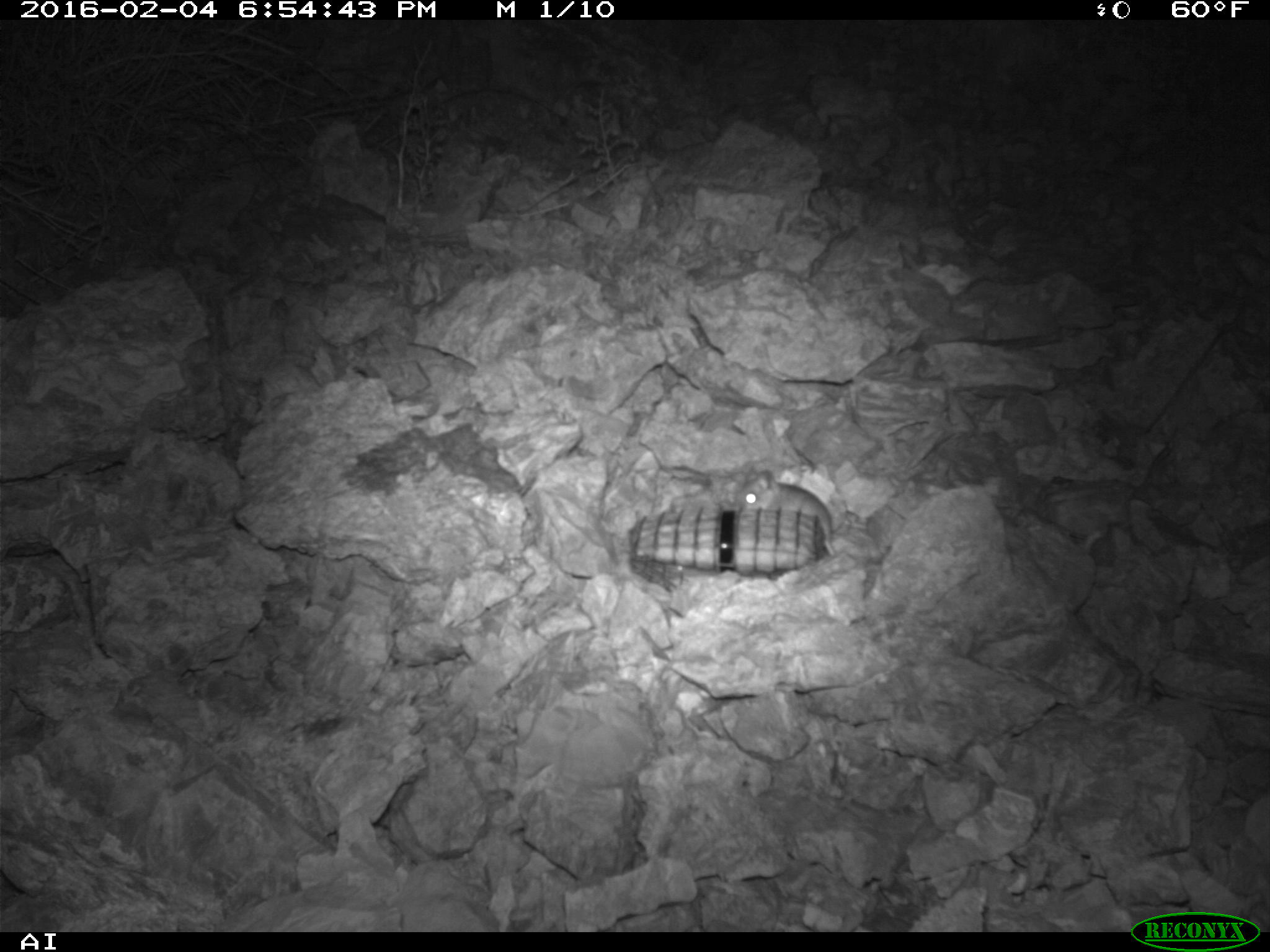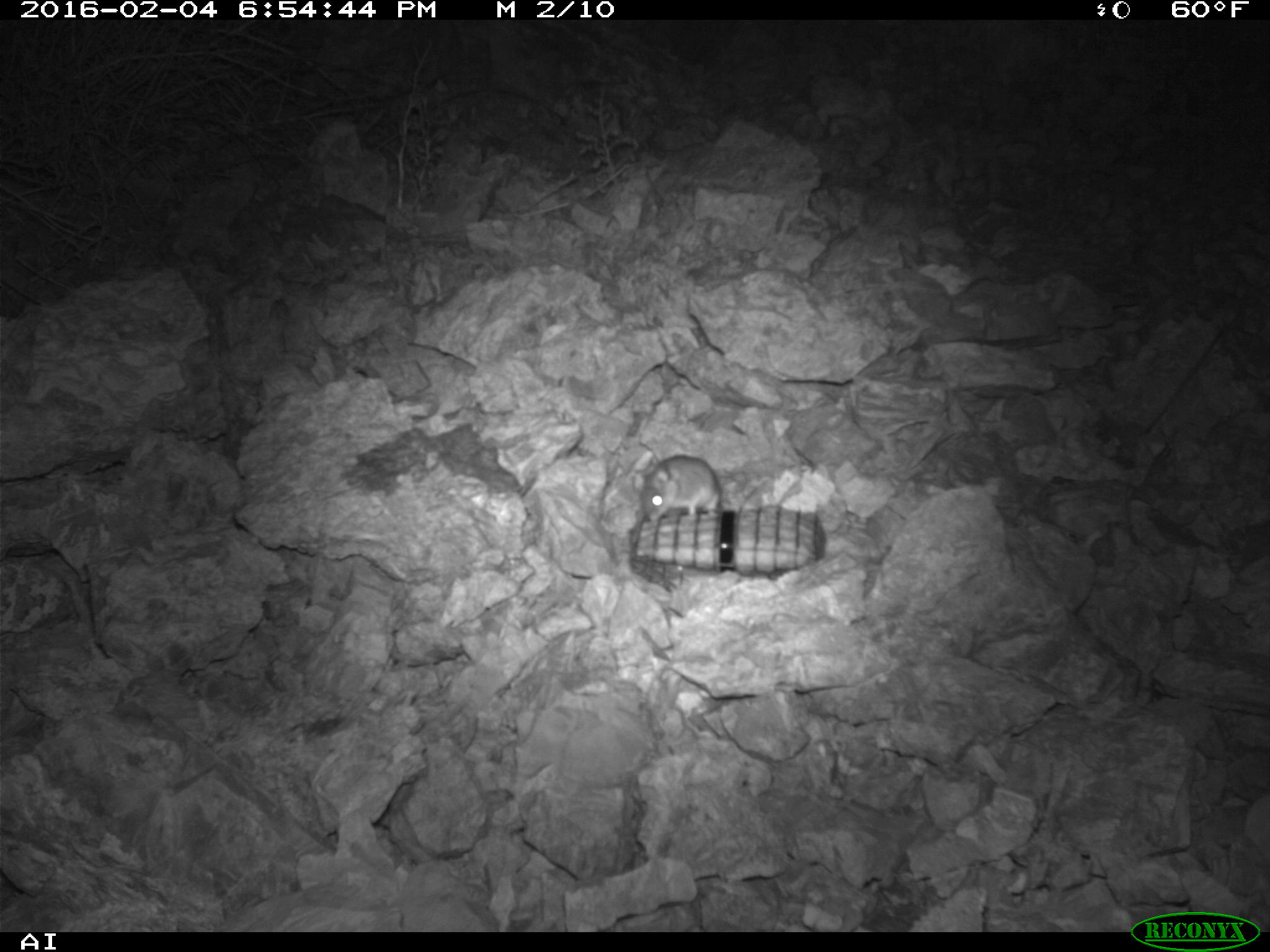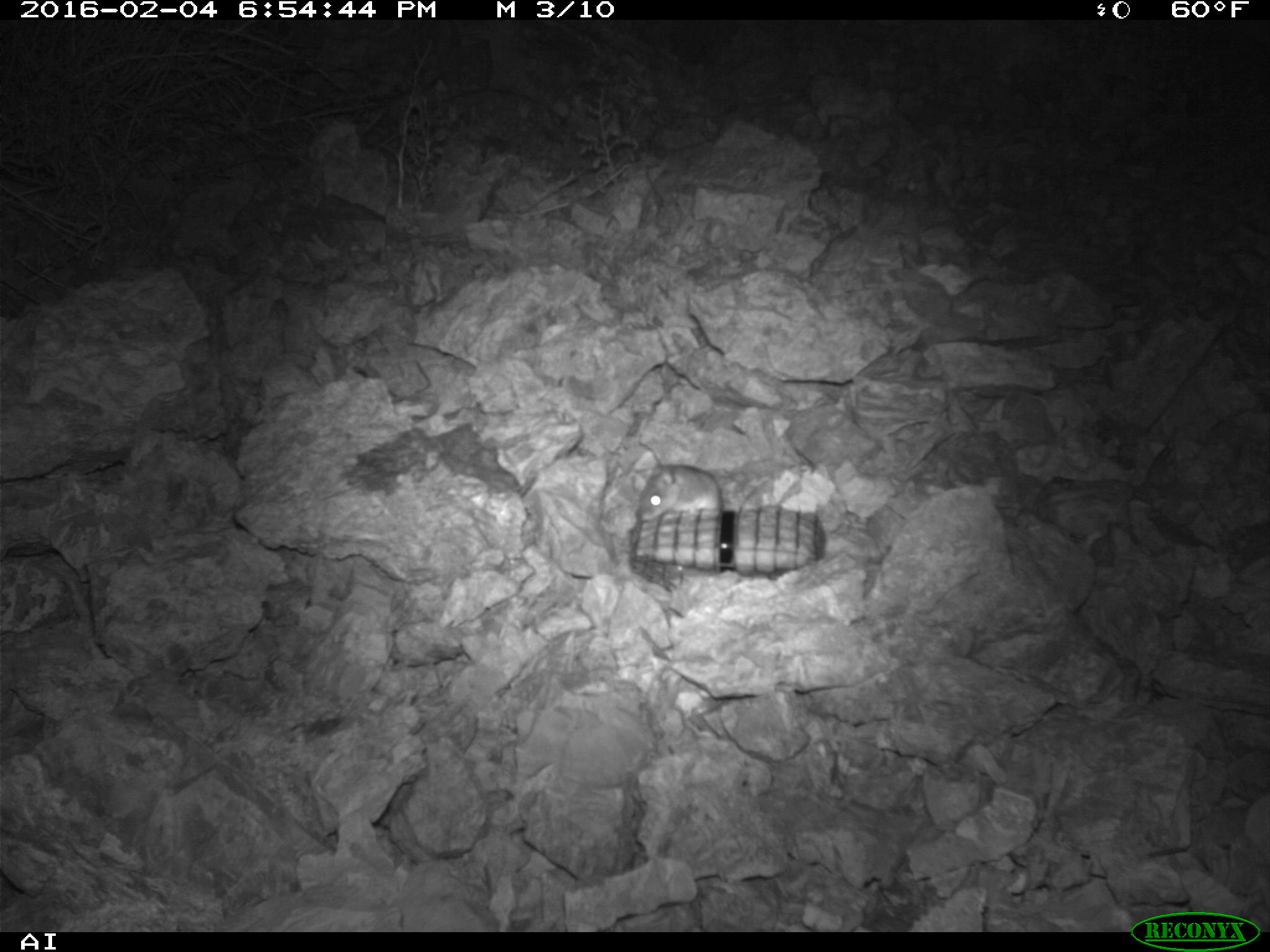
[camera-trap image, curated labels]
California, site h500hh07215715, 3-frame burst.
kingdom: Animalia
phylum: Chordata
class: Mammalia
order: Rodentia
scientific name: Rodentia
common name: rodent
Rodent (Rodentia).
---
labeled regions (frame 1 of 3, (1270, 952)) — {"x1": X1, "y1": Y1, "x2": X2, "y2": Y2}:
rodent: {"x1": 734, "y1": 467, "x2": 835, "y2": 554}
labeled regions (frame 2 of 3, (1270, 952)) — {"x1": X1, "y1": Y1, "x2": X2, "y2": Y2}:
rodent: {"x1": 639, "y1": 452, "x2": 757, "y2": 525}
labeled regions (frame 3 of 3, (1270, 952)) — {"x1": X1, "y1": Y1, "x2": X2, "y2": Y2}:
rodent: {"x1": 633, "y1": 459, "x2": 770, "y2": 524}